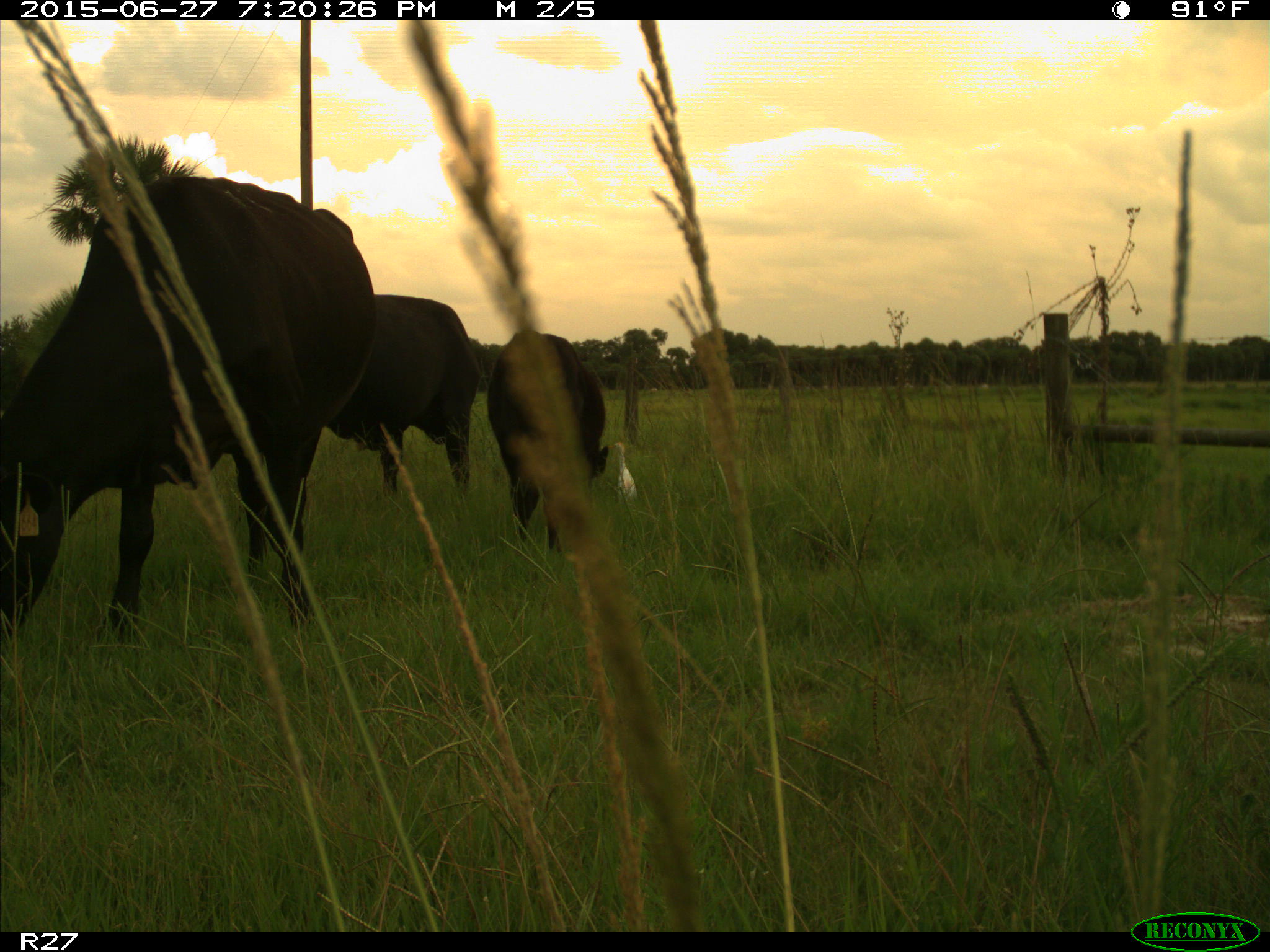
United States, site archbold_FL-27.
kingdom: Animalia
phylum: Chordata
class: Mammalia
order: Artiodactyla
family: Bovidae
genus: Bos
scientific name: Bos taurus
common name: domestic cow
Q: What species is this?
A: Bos taurus (domestic cow).